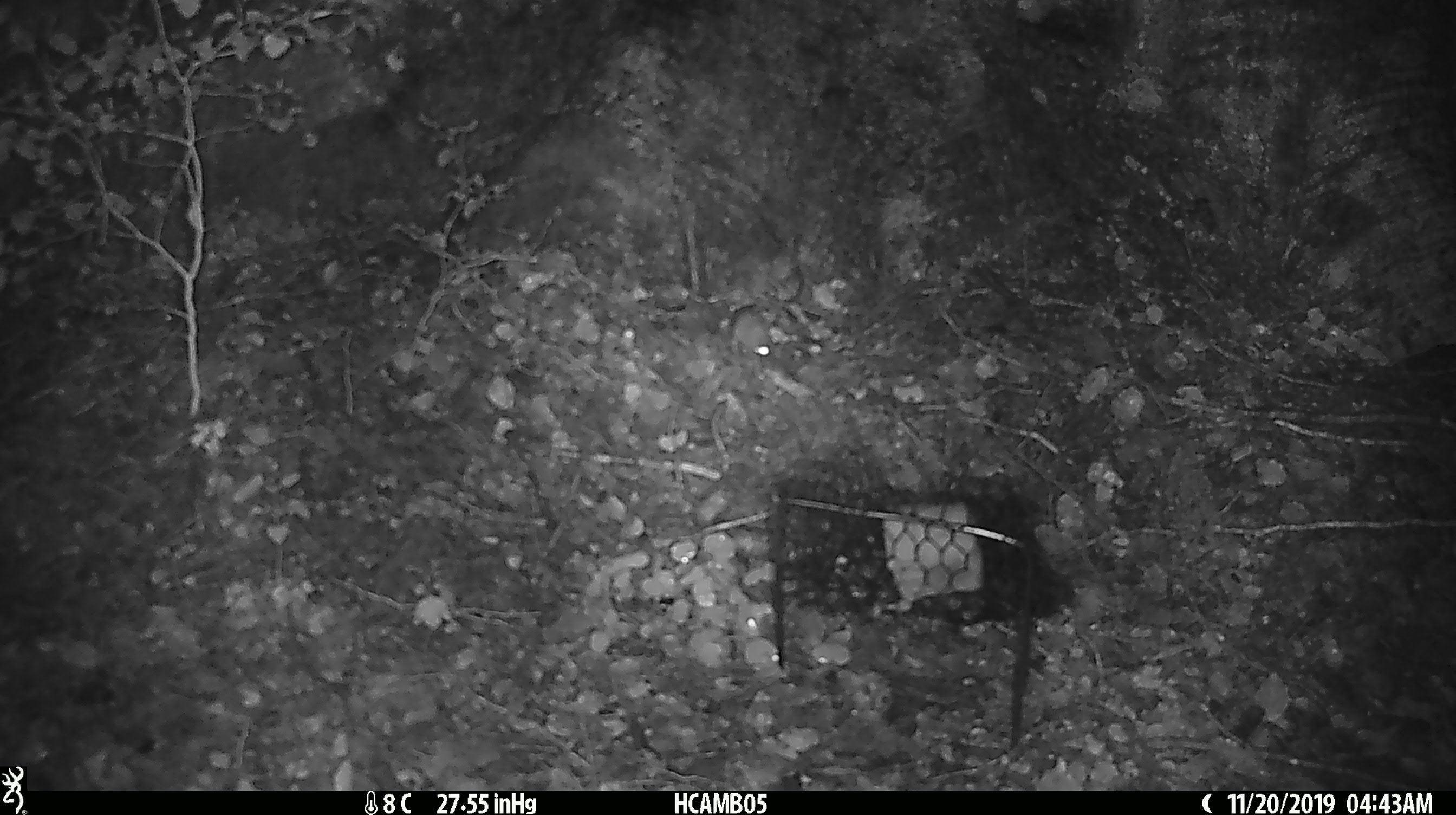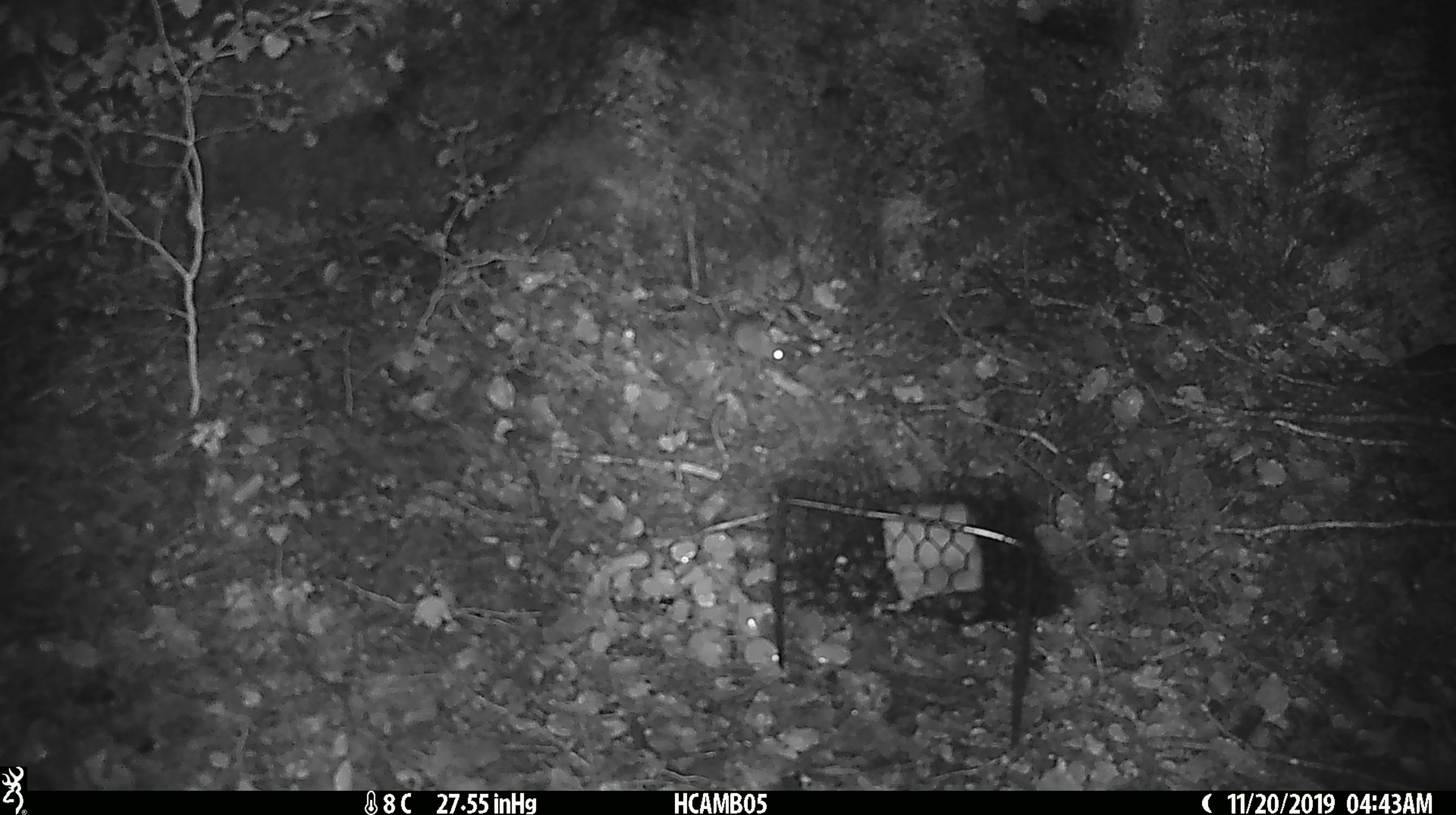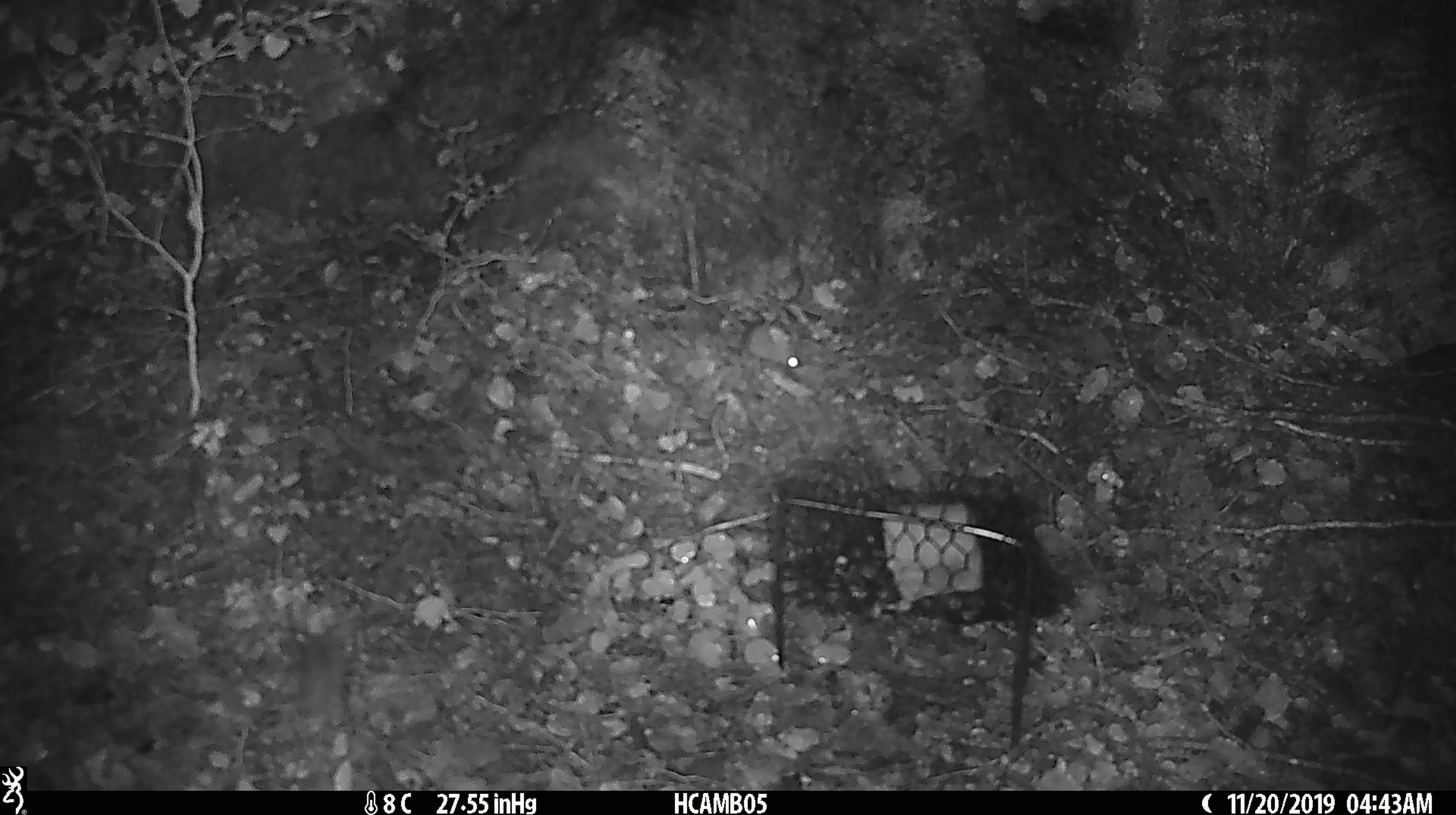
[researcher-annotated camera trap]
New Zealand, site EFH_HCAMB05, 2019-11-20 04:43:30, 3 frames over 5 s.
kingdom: Animalia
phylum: Chordata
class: Mammalia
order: Rodentia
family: Muridae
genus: Mus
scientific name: Mus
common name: mouse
Mouse (Mus).